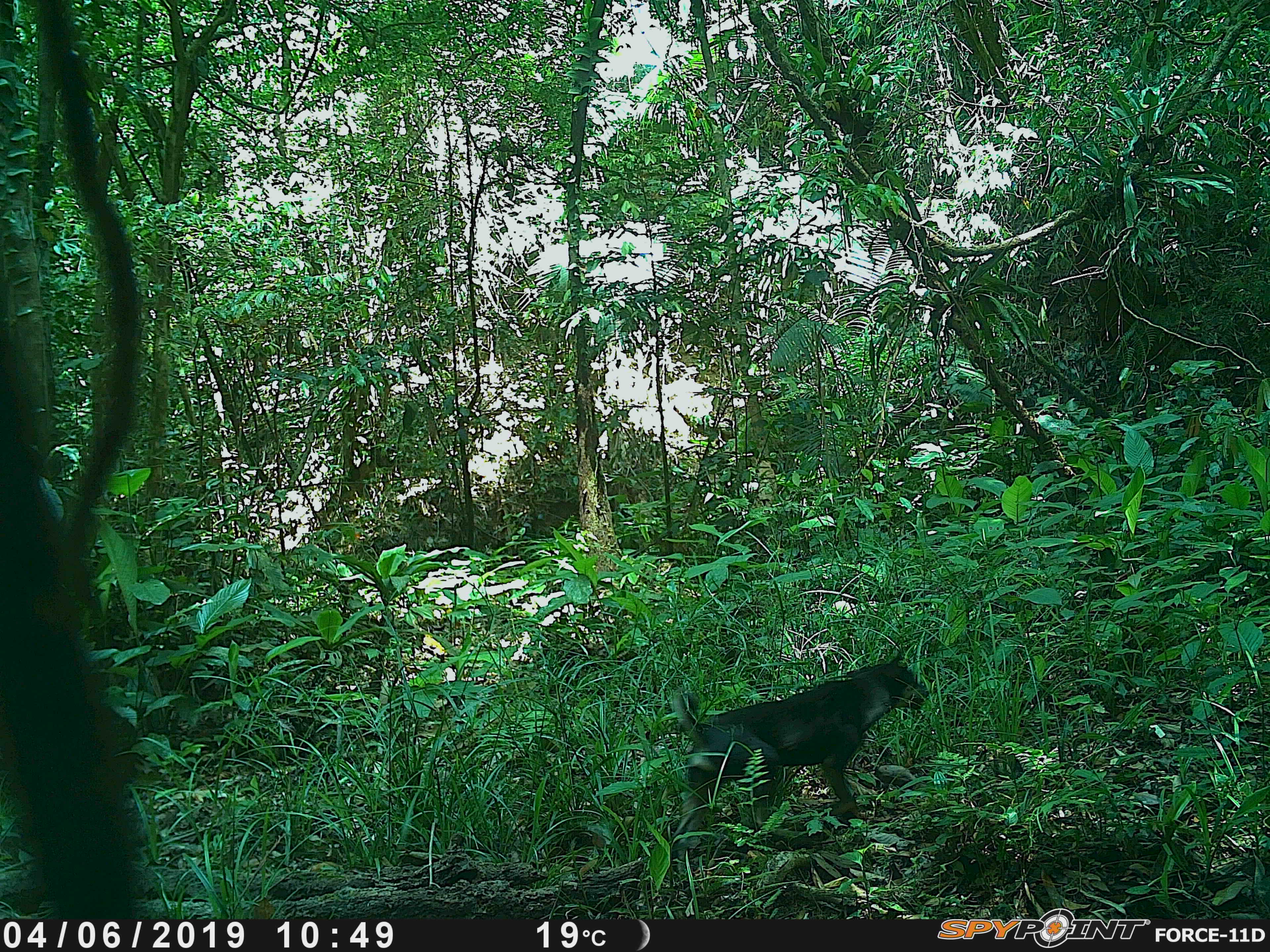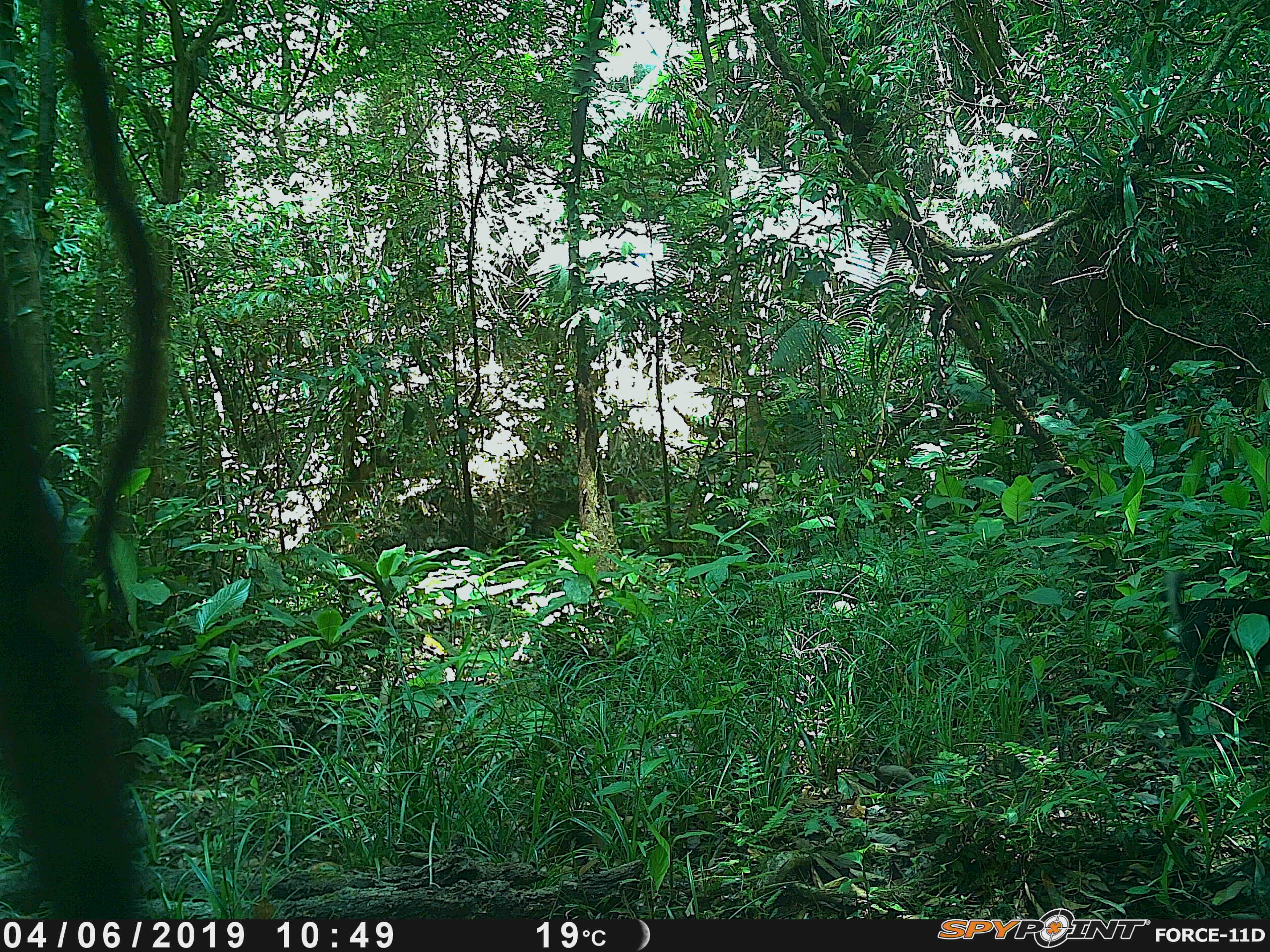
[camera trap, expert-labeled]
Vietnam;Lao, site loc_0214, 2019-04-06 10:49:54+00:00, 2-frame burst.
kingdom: Animalia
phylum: Chordata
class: Mammalia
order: Carnivora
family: Canidae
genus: Canis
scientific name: Canis familiaris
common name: domestic dog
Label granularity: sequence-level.